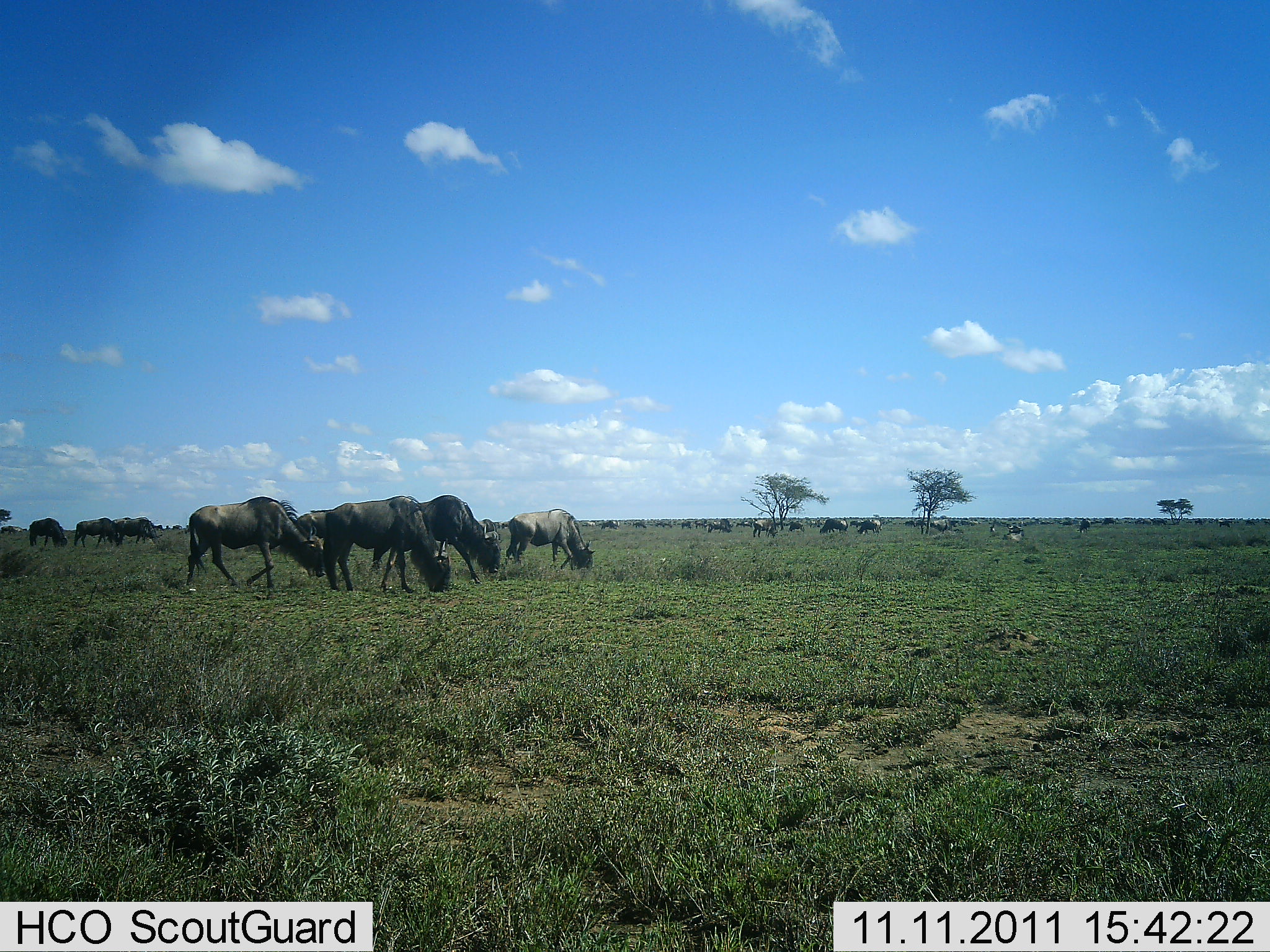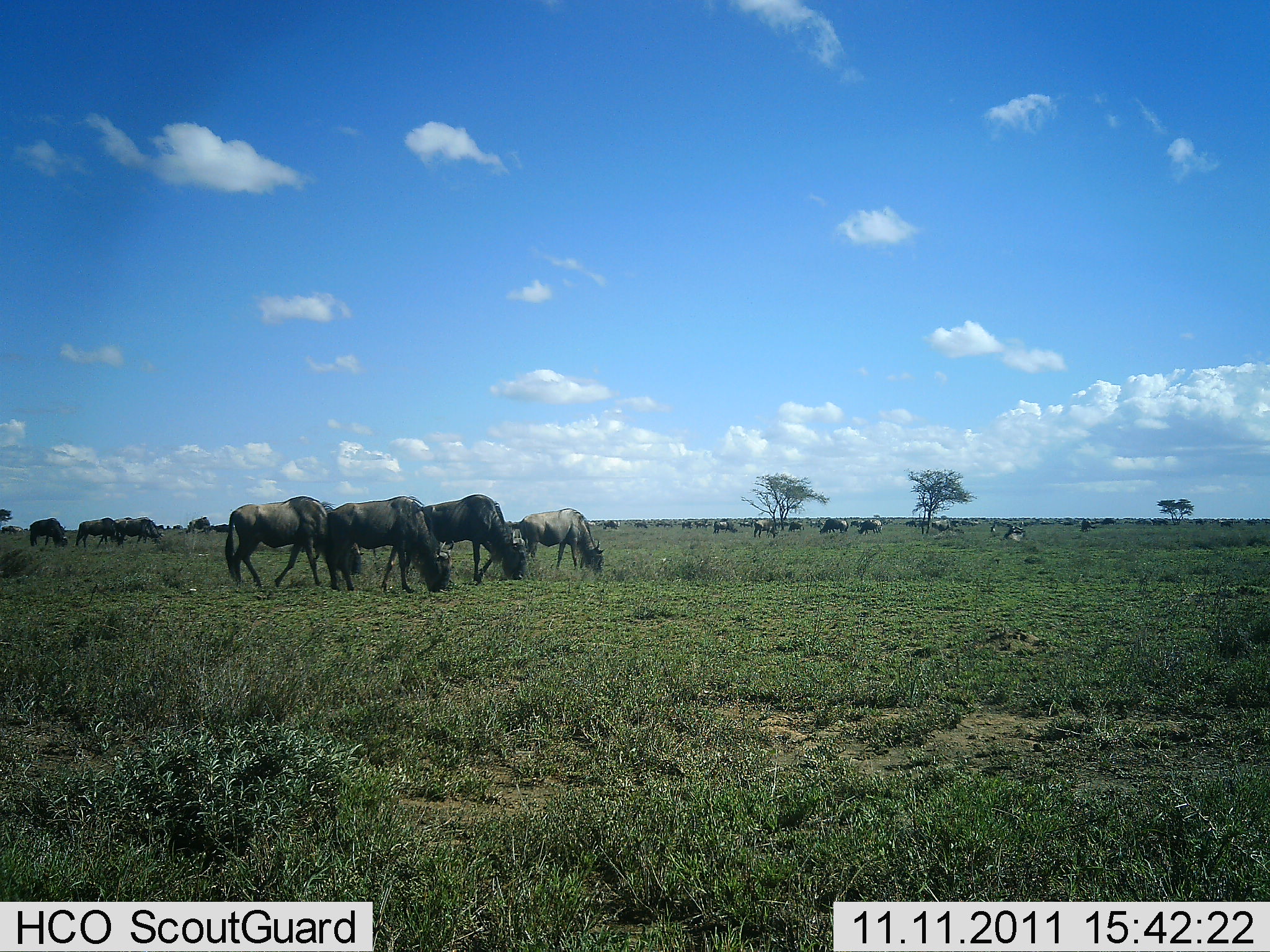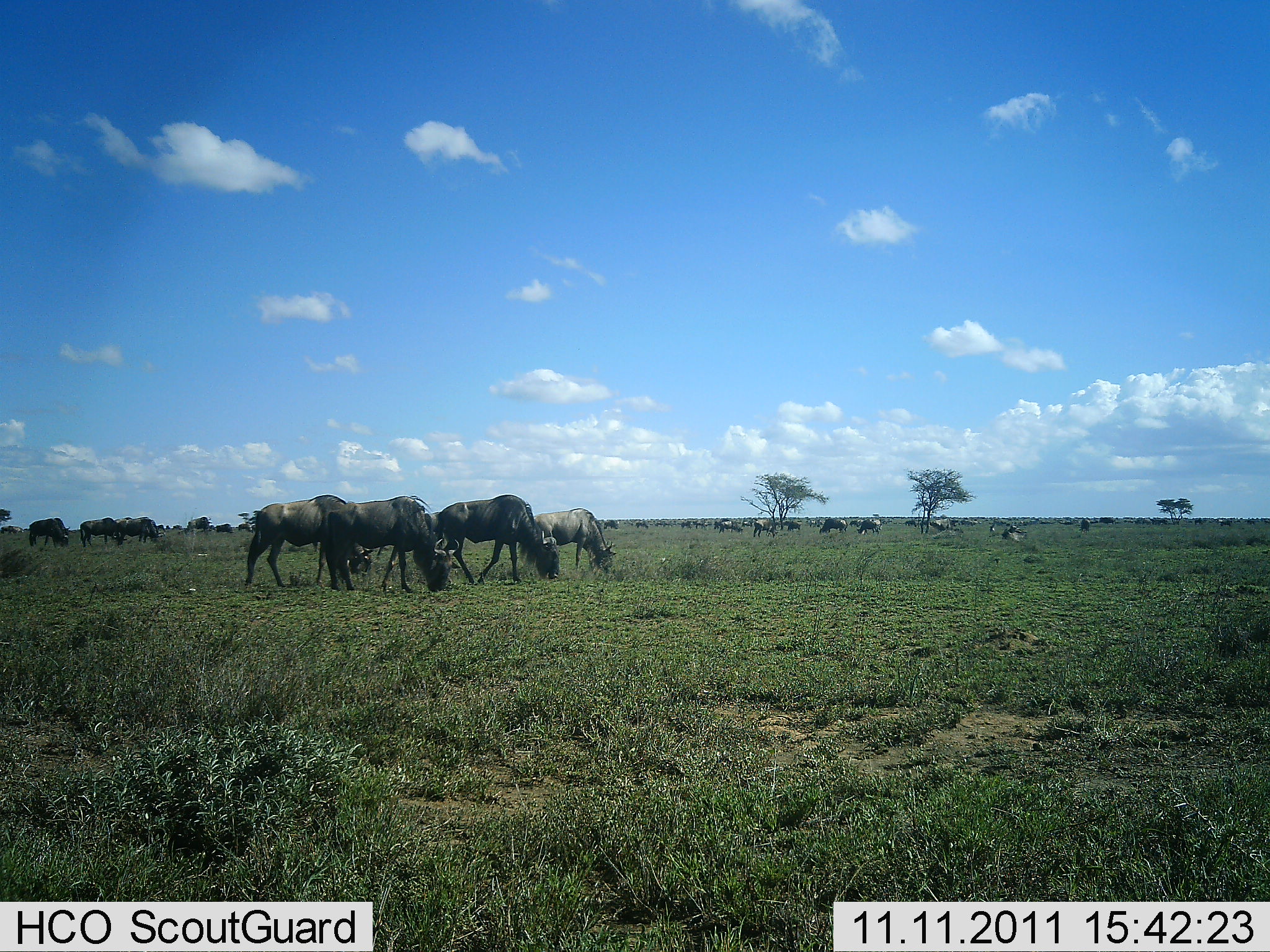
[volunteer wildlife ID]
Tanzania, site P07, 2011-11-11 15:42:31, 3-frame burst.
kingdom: Animalia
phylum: Chordata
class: Mammalia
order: Artiodactyla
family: Bovidae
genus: Connochaetes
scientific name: Connochaetes taurinus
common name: blue wildebeest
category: wildebeest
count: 11-50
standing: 40%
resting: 0%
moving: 20%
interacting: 0%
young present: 0%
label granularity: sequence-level